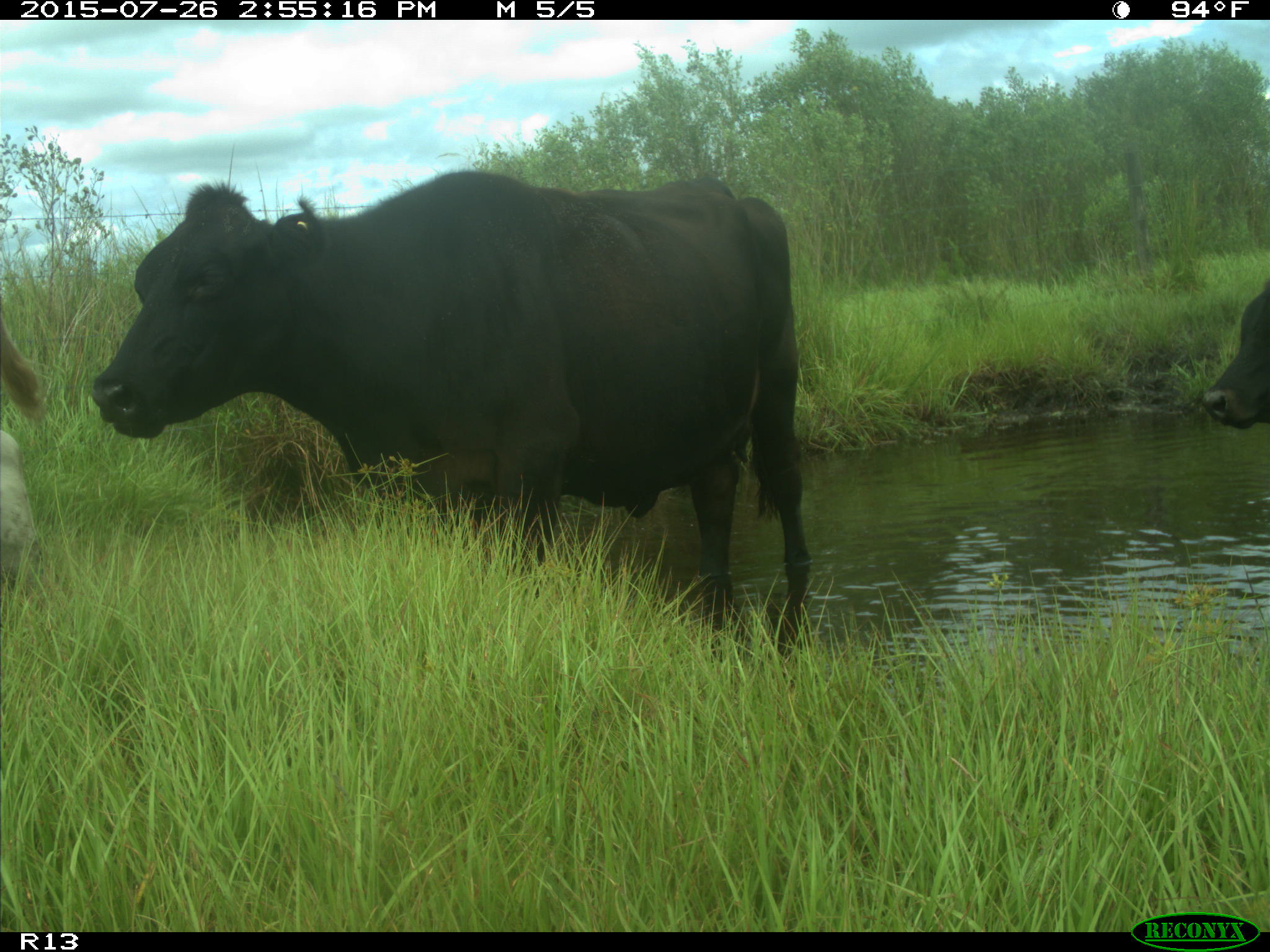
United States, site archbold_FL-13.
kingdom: Animalia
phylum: Chordata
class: Mammalia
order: Artiodactyla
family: Bovidae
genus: Bos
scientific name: Bos taurus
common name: domestic cow